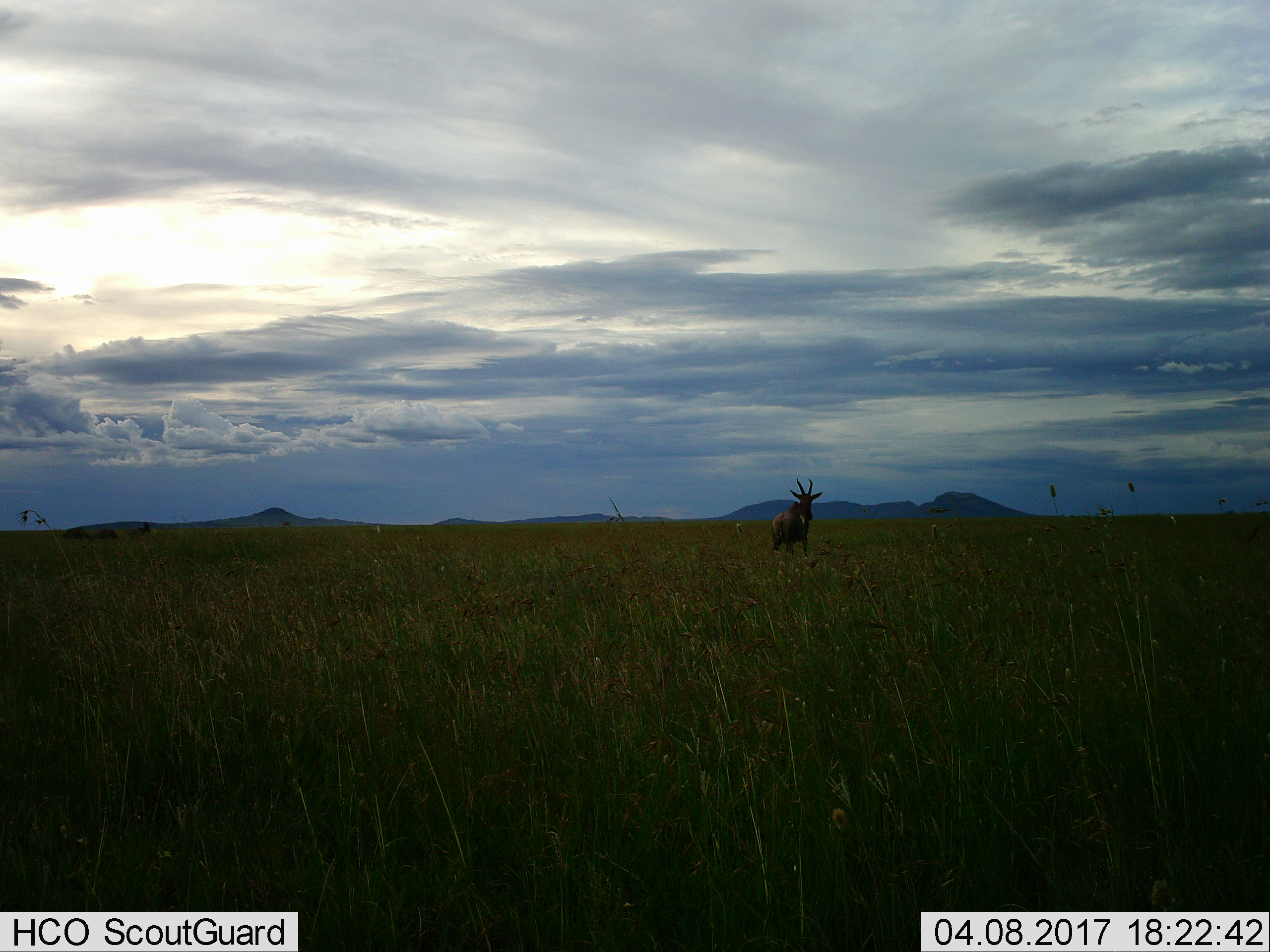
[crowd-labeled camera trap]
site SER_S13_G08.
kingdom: Animalia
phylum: Chordata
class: Mammalia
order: Artiodactyla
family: Bovidae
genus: Damaliscus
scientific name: Damaliscus lunatus jimela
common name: topi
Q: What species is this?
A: Topi (Damaliscus lunatus jimela).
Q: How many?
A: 1.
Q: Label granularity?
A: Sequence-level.